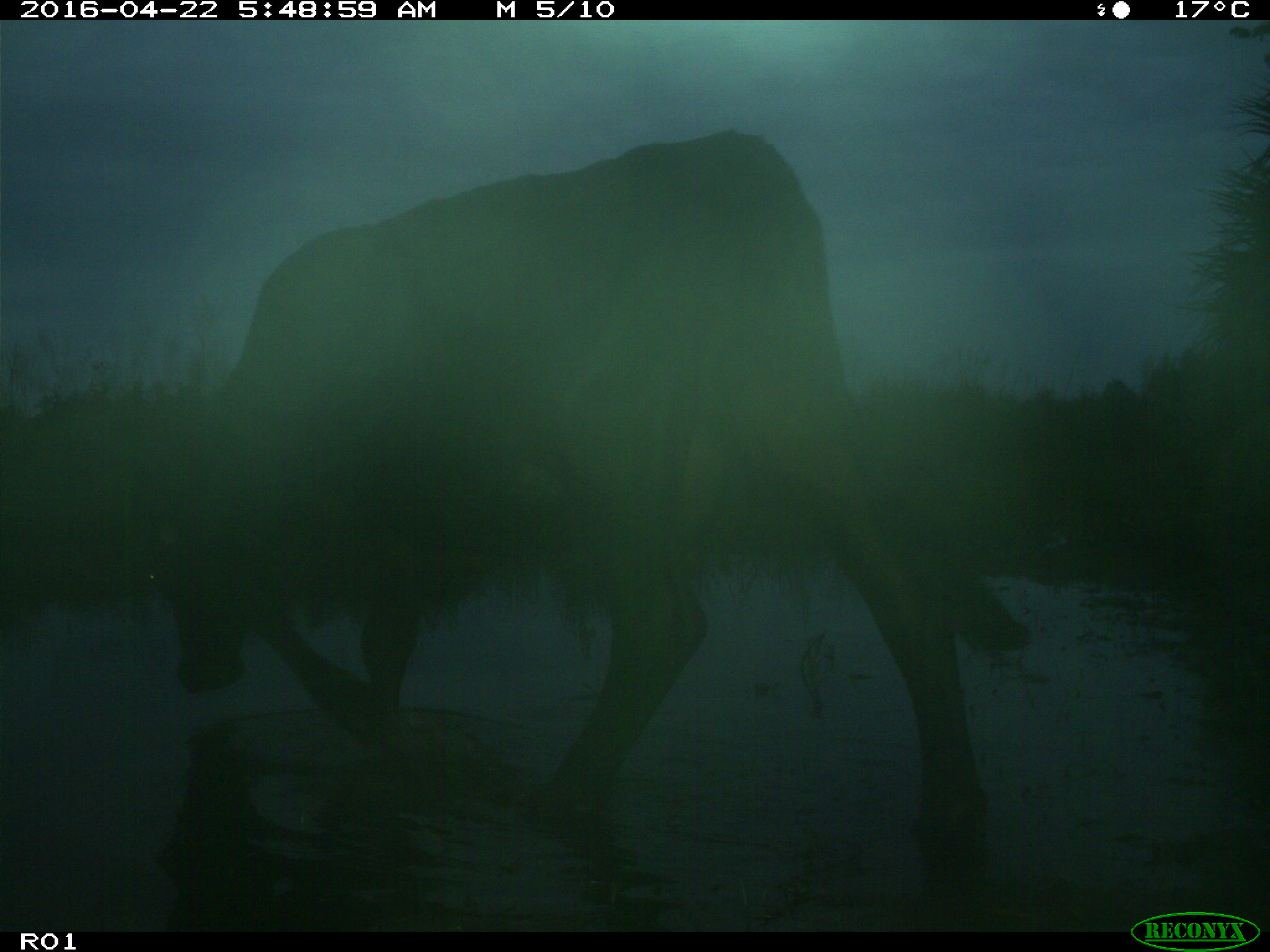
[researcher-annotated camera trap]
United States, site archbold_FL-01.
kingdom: Animalia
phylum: Chordata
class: Mammalia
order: Artiodactyla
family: Bovidae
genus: Bos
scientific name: Bos taurus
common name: domestic cow